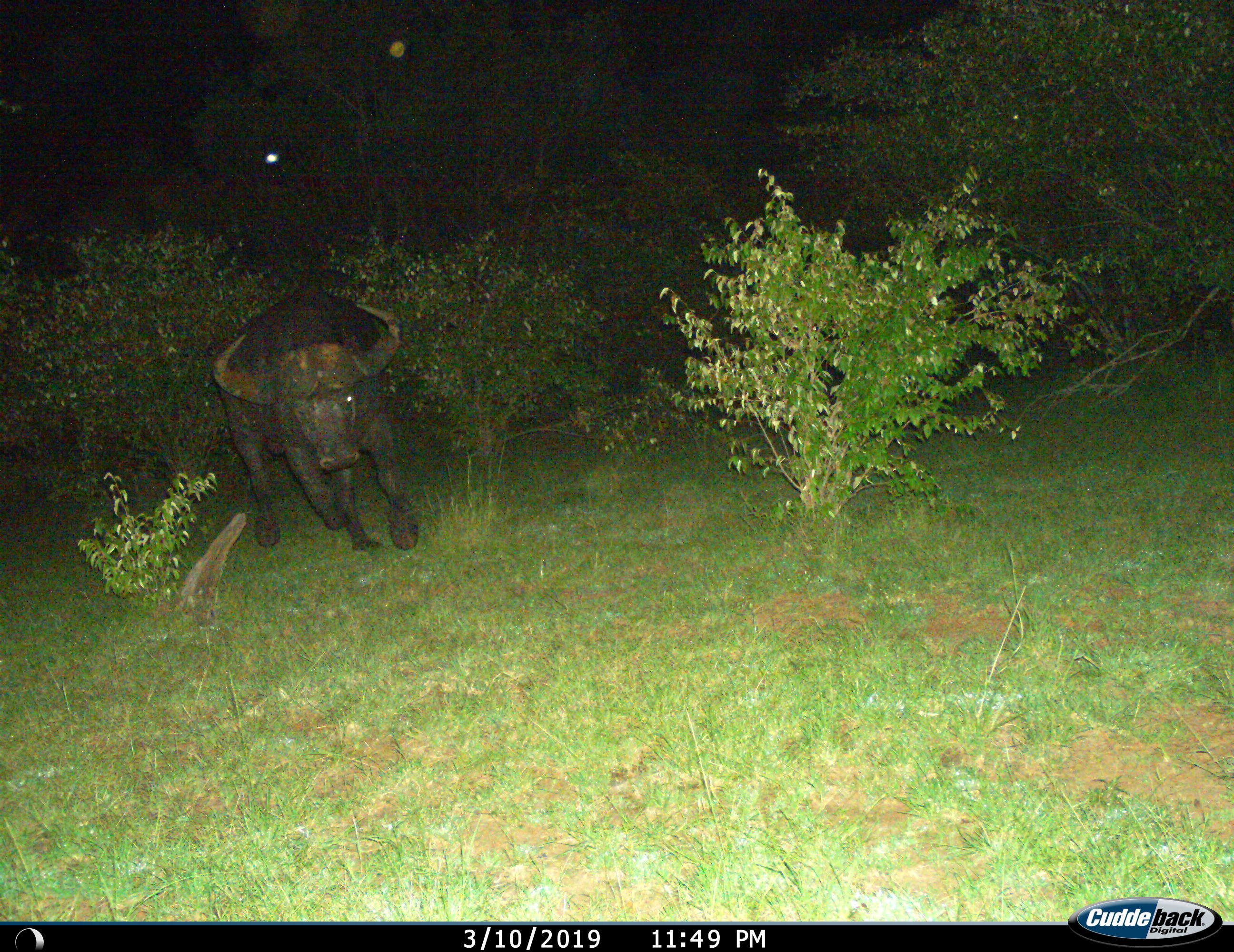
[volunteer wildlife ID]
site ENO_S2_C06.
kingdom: Animalia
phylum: Chordata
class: Mammalia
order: Artiodactyla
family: Bovidae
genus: Syncerus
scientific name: Syncerus caffer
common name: african buffalo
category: buffalo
Buffalo (african buffalo) (Syncerus caffer), count 1. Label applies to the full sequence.